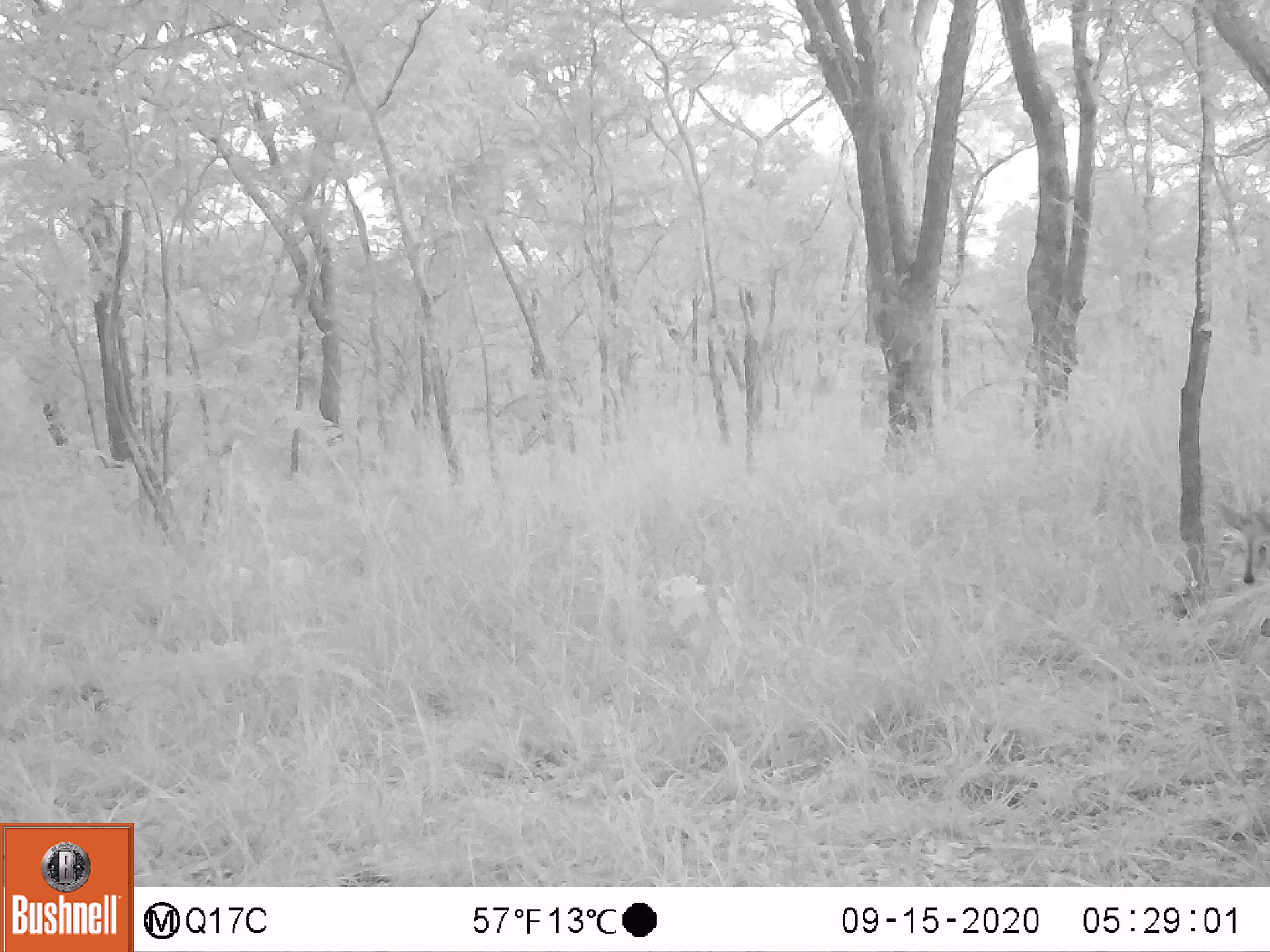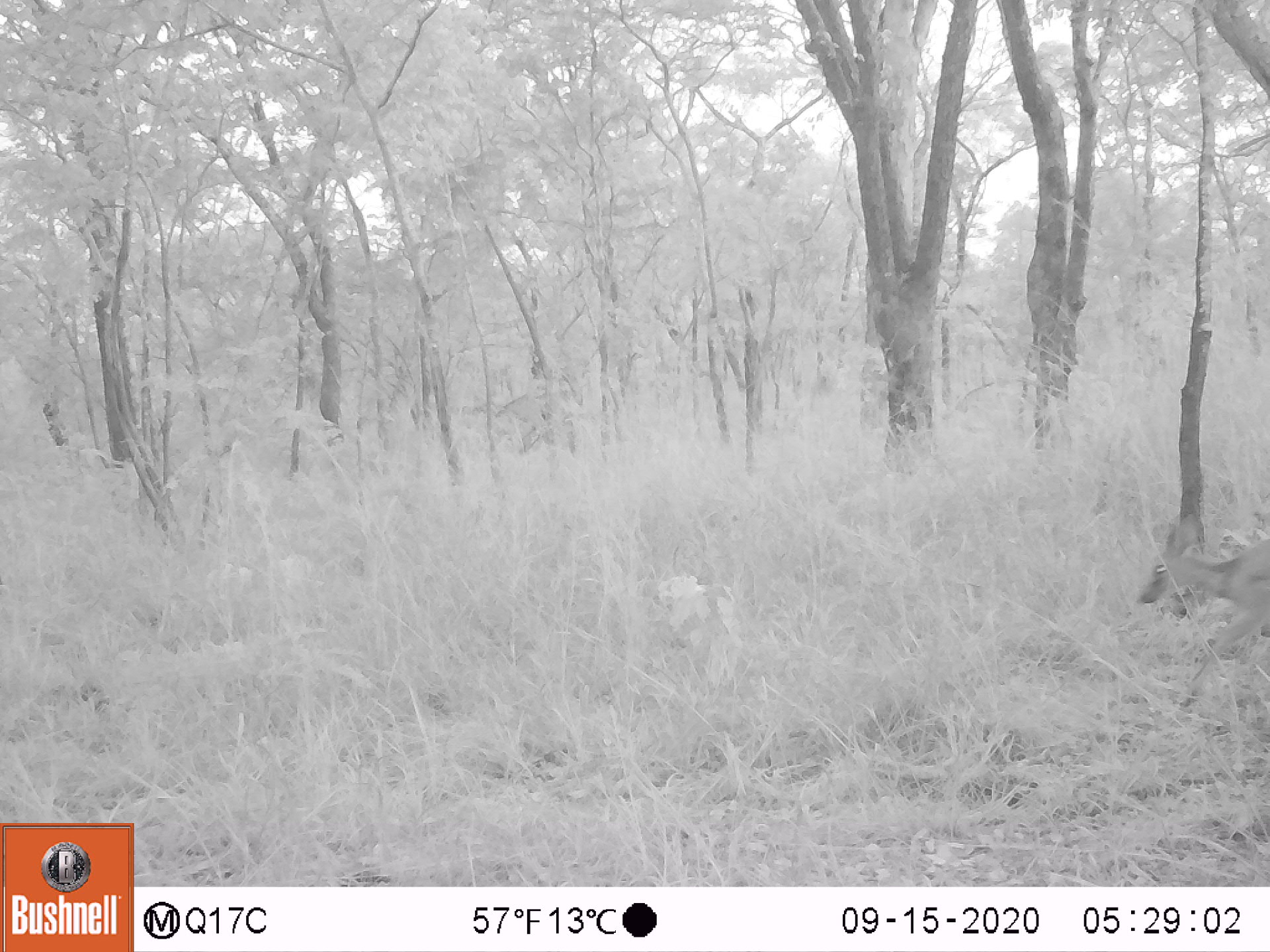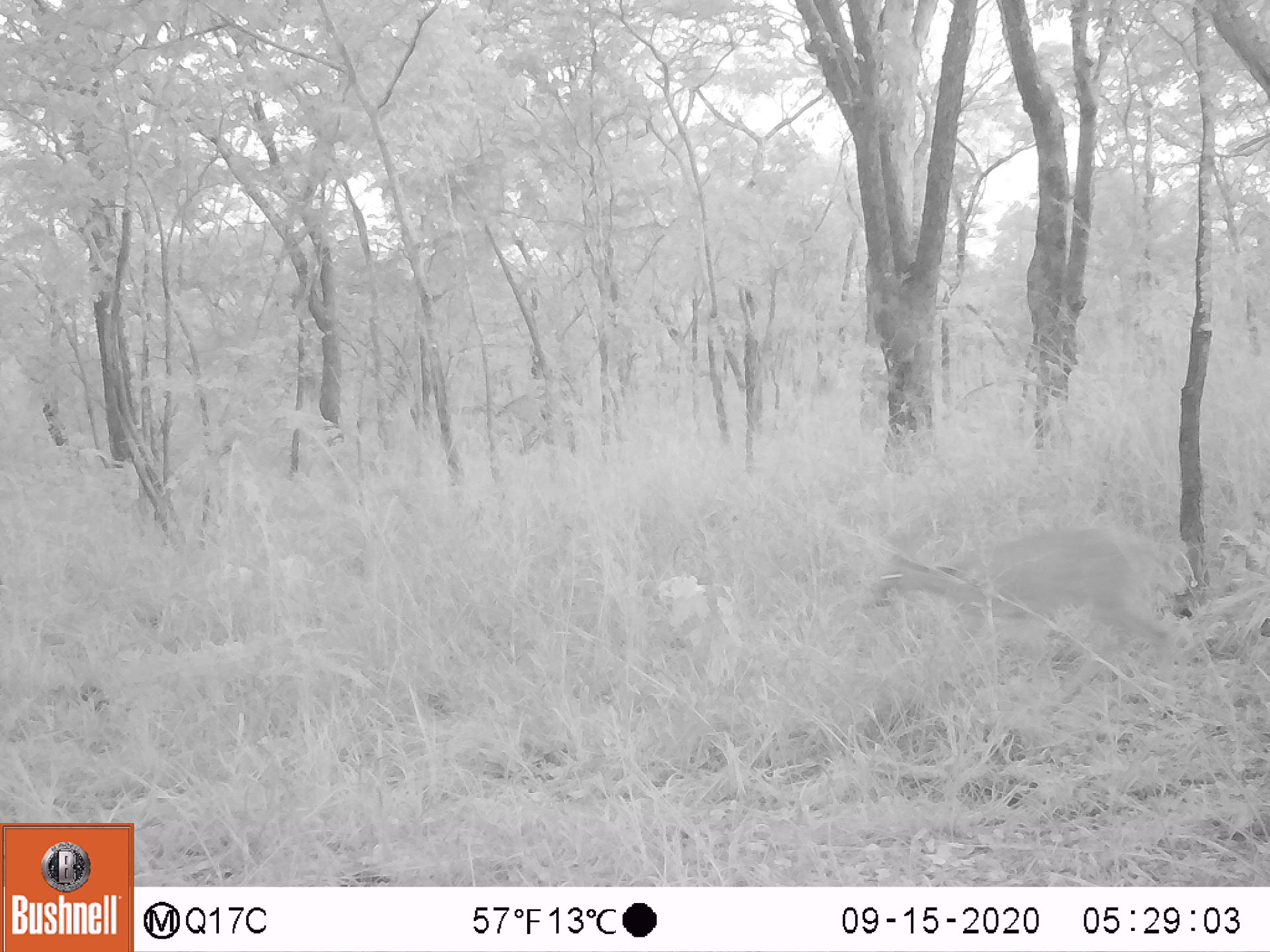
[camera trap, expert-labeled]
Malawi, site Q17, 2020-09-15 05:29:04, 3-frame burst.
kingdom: Animalia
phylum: Chordata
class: Mammalia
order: Artiodactyla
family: Bovidae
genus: Sylvicapra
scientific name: Sylvicapra grimmia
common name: common duiker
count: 1